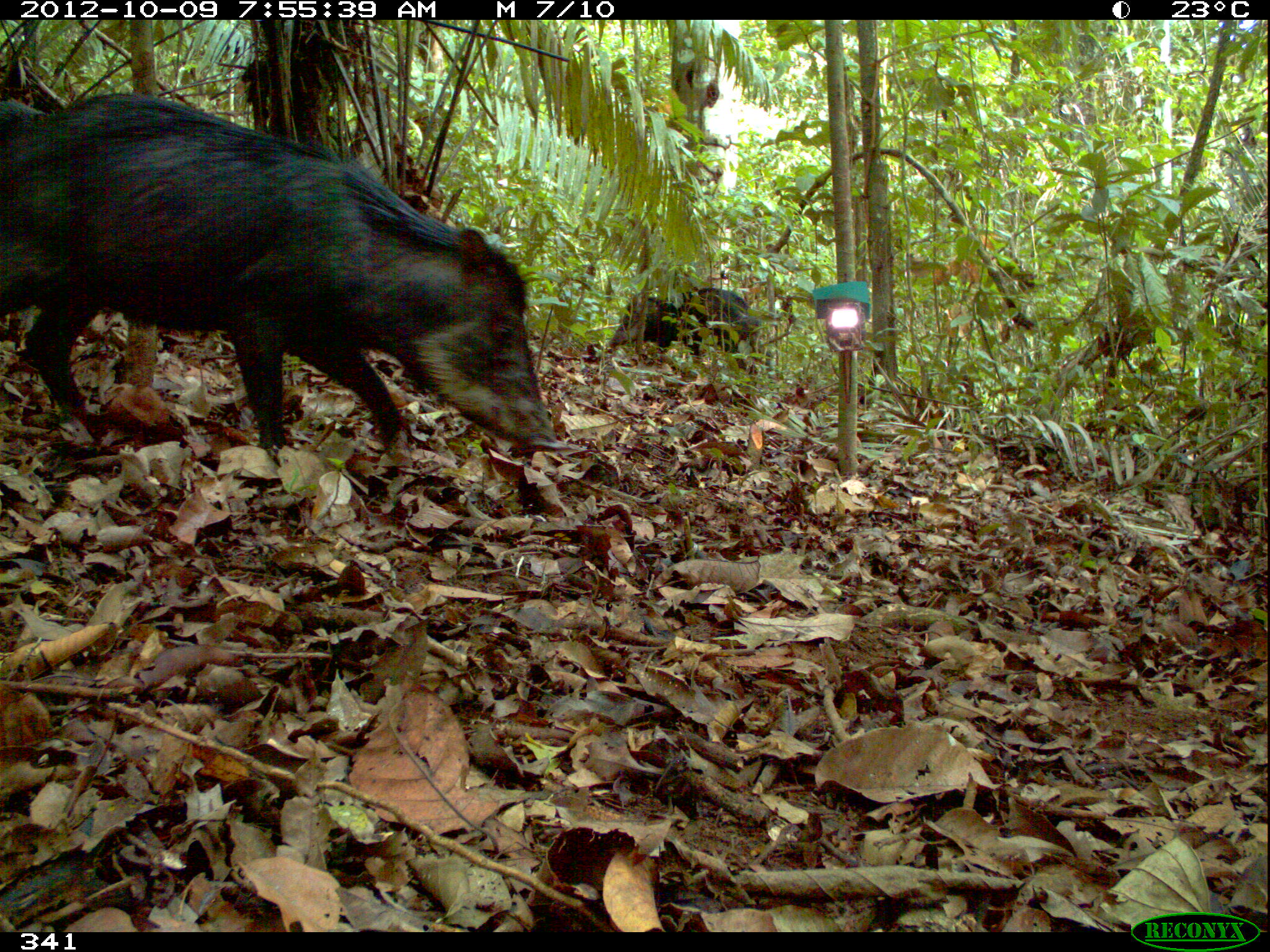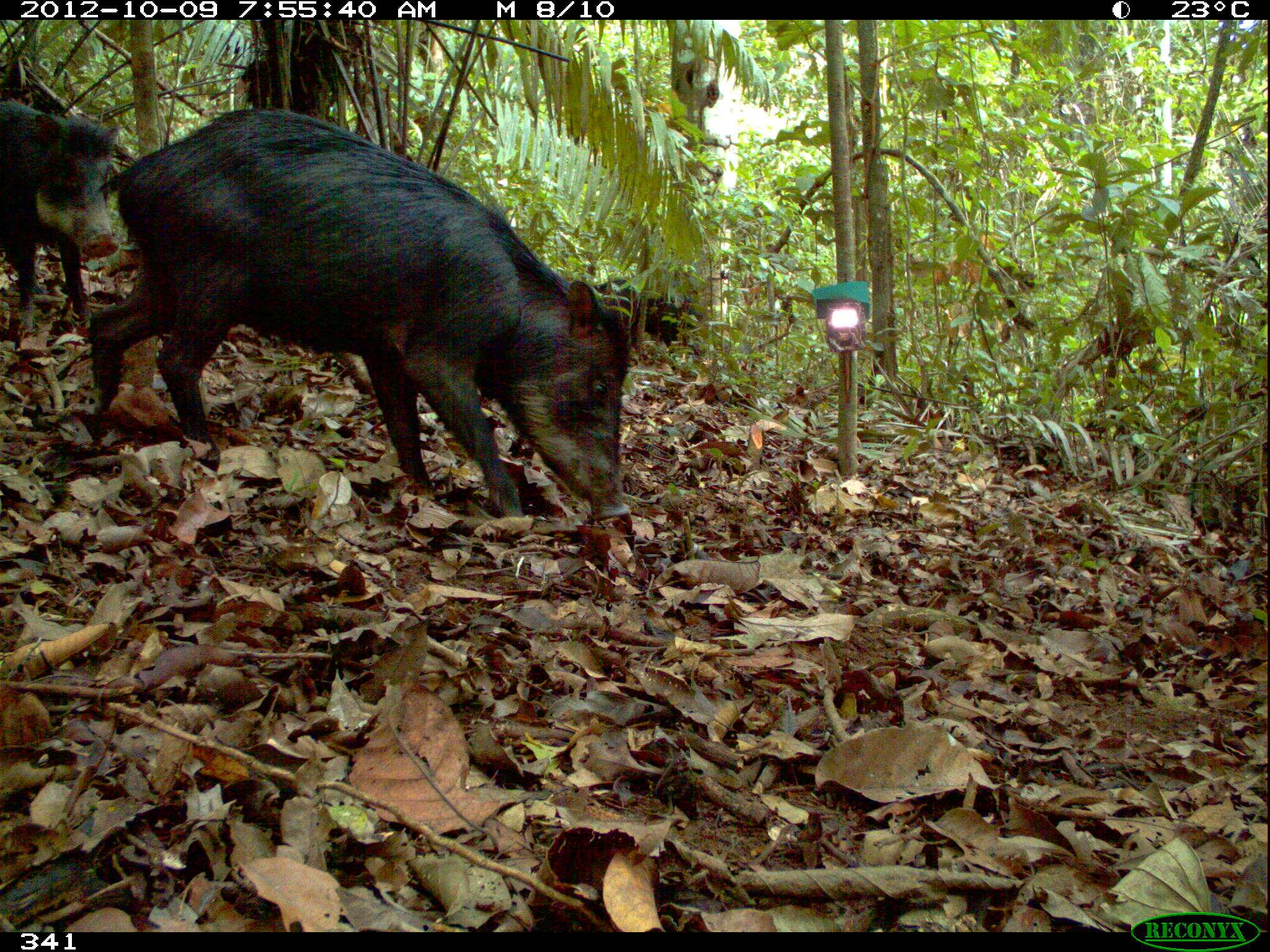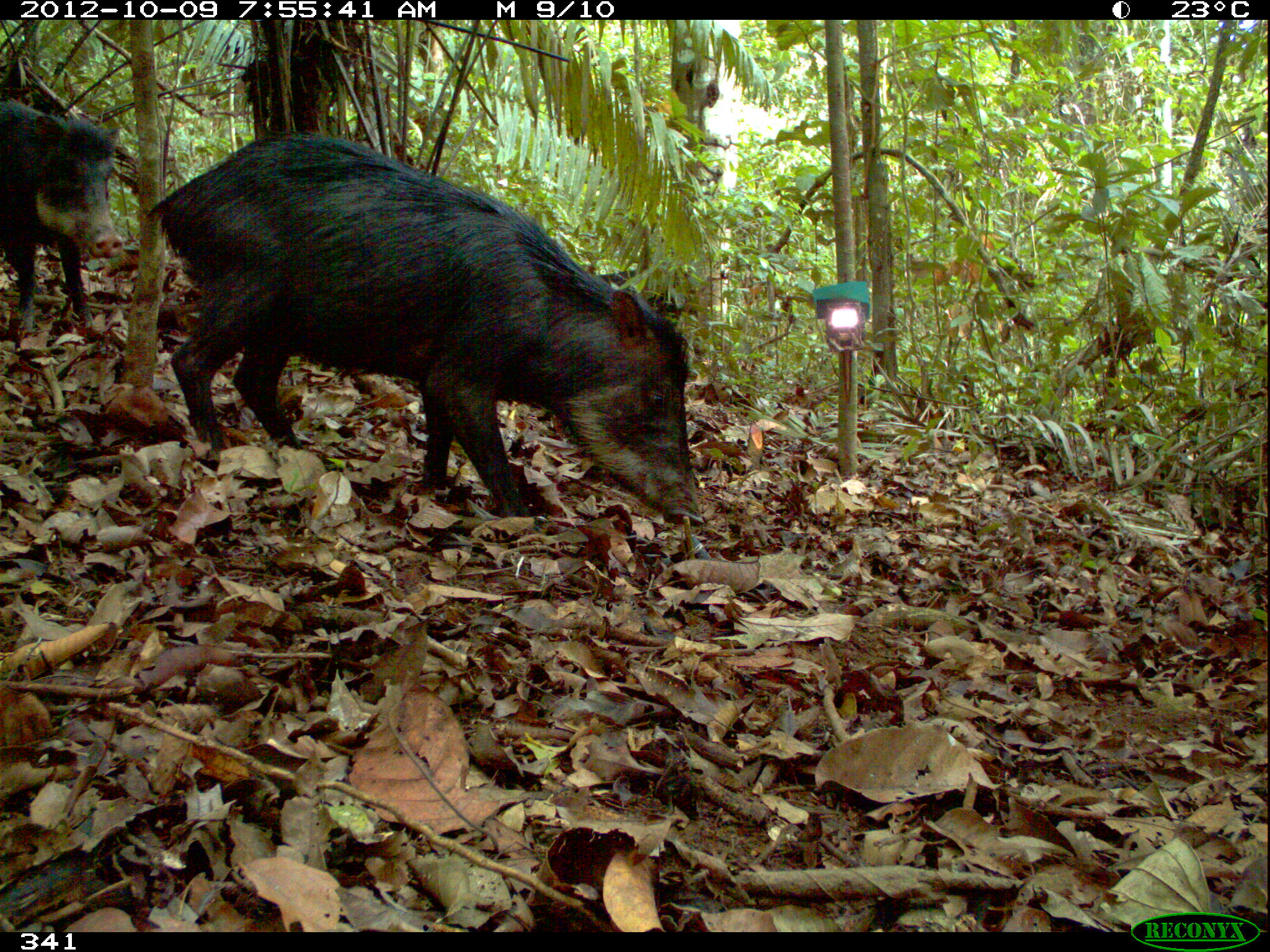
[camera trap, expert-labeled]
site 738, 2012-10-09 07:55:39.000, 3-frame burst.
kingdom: Animalia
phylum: Chordata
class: Mammalia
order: Artiodactyla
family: Tayassuidae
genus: Tayassu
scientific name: Tayassu pecari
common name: white-lipped peccary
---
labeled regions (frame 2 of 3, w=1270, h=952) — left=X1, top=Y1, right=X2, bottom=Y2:
tayassu pecari: left=82, top=105, right=633, bottom=521; left=0, top=101, right=118, bottom=322; left=593, top=274, right=702, bottom=349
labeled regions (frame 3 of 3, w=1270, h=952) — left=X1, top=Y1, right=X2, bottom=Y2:
tayassu pecari: left=144, top=129, right=705, bottom=530; left=0, top=101, right=121, bottom=333; left=596, top=270, right=698, bottom=319